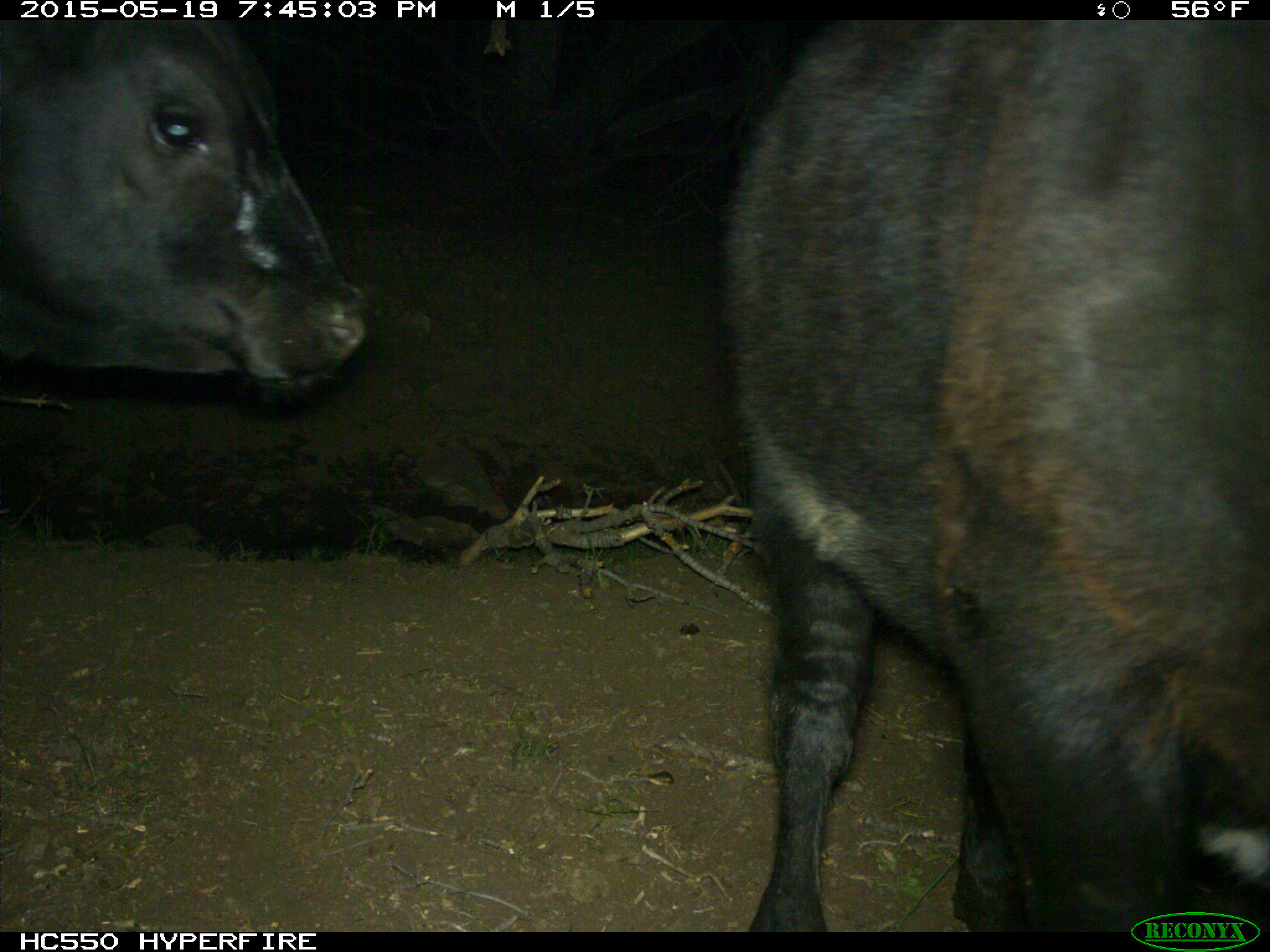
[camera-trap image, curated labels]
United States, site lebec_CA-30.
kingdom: Animalia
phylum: Chordata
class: Mammalia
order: Artiodactyla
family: Bovidae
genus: Bos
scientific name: Bos taurus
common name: domestic cow